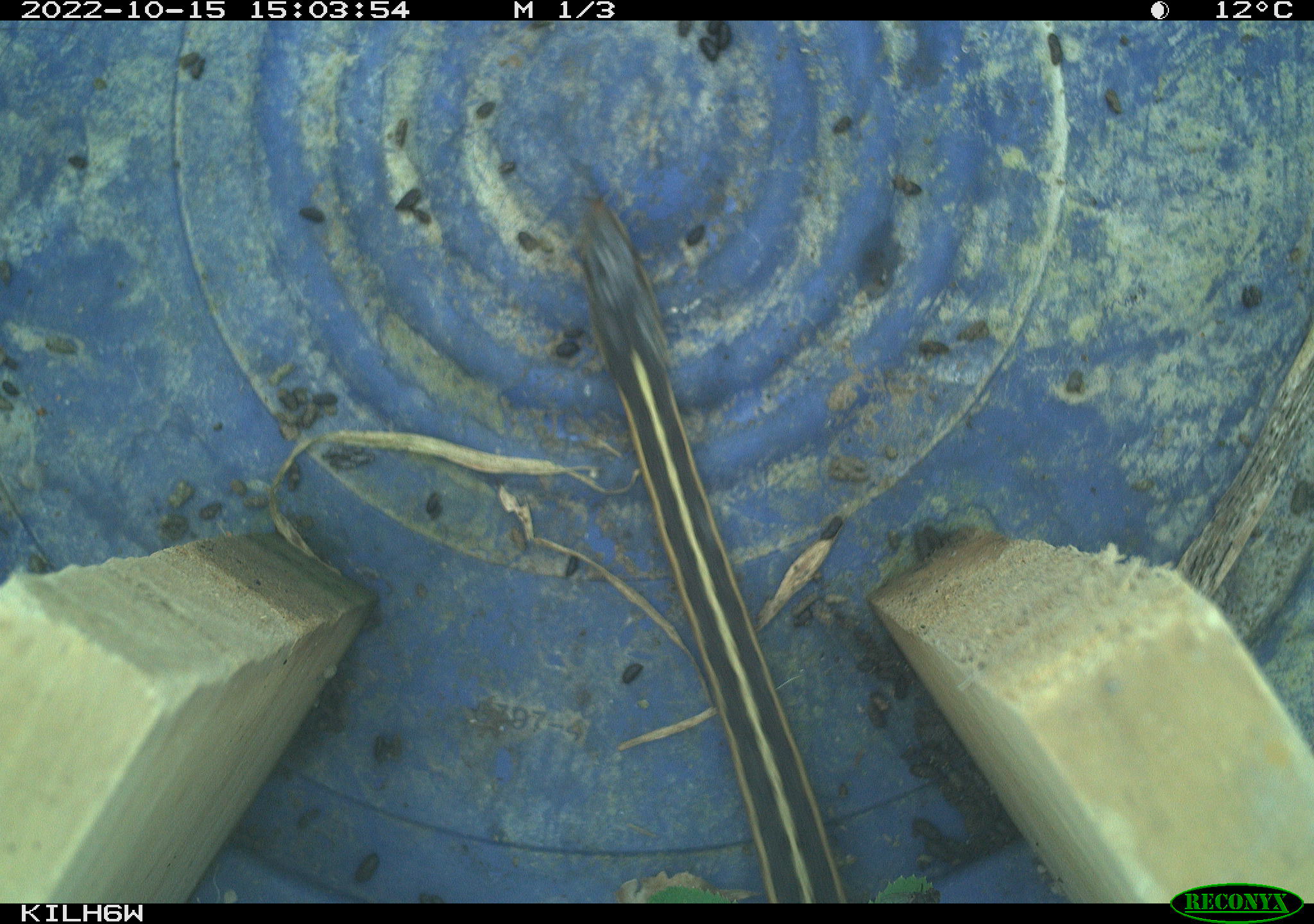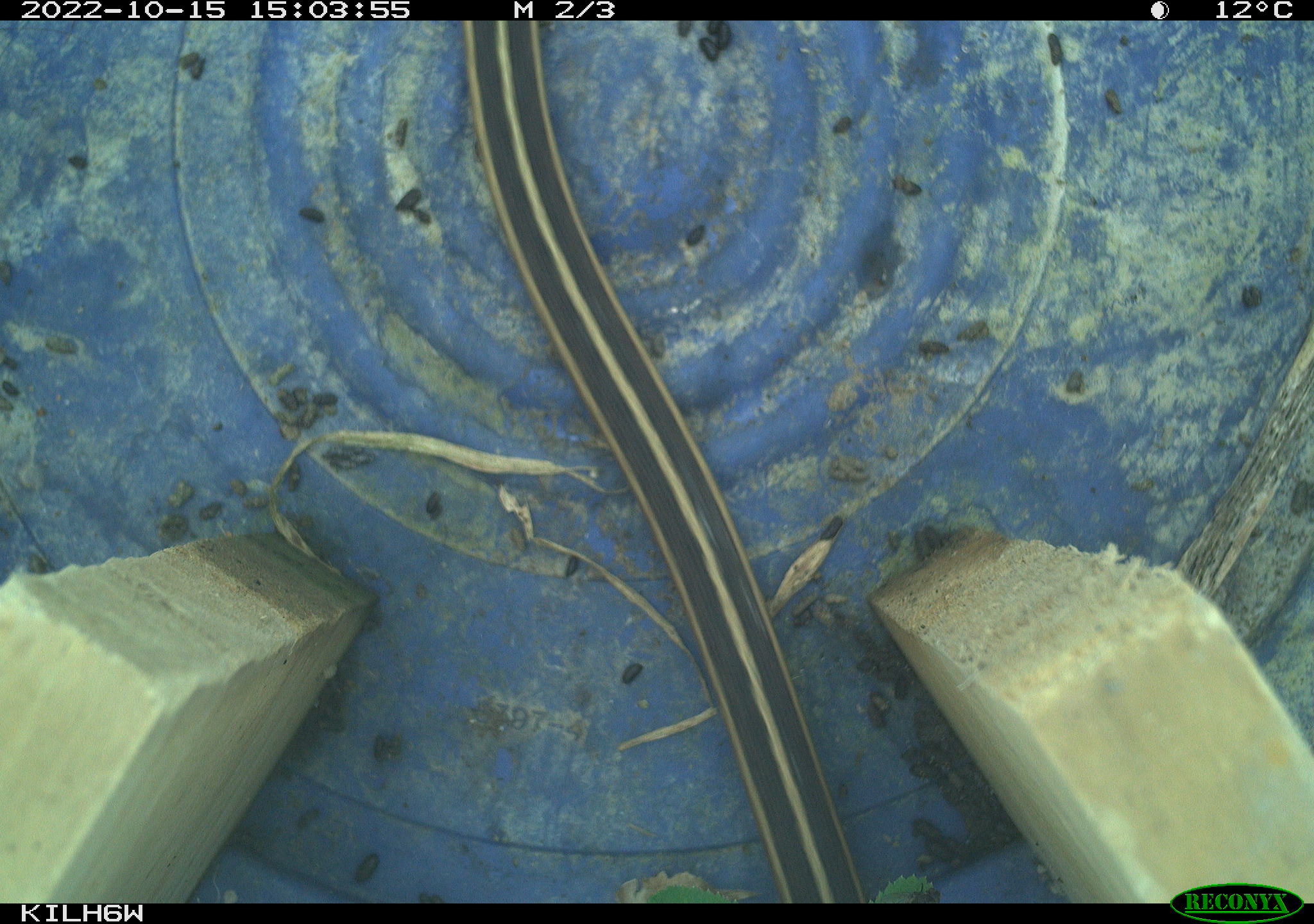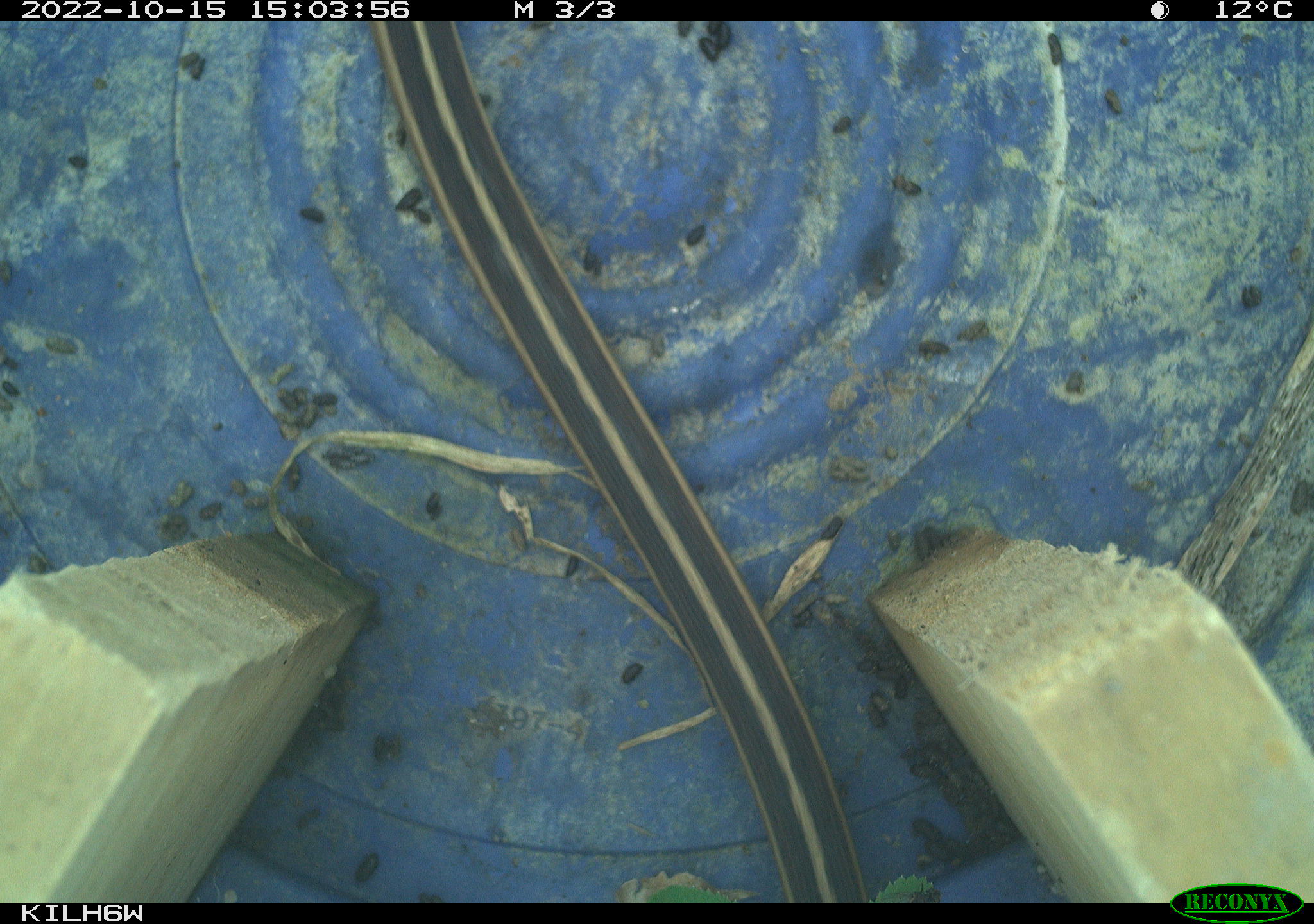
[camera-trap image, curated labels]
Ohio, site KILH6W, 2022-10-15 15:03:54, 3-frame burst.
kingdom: Animalia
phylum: Chordata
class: Reptilia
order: Squamata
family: Colubridae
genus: Thamnophis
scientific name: Thamnophis sirtalis sirtalis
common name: eastern gartersnake